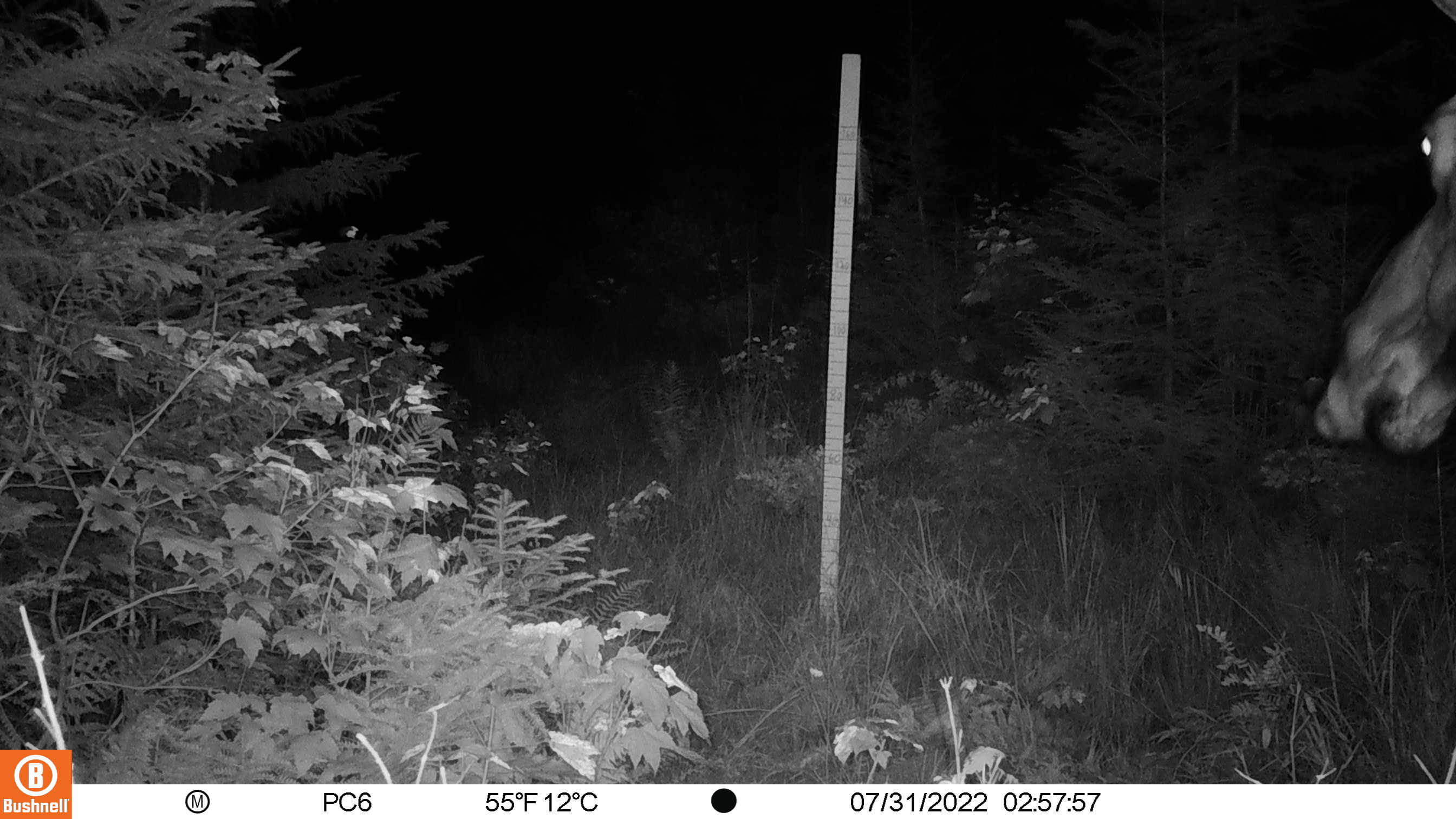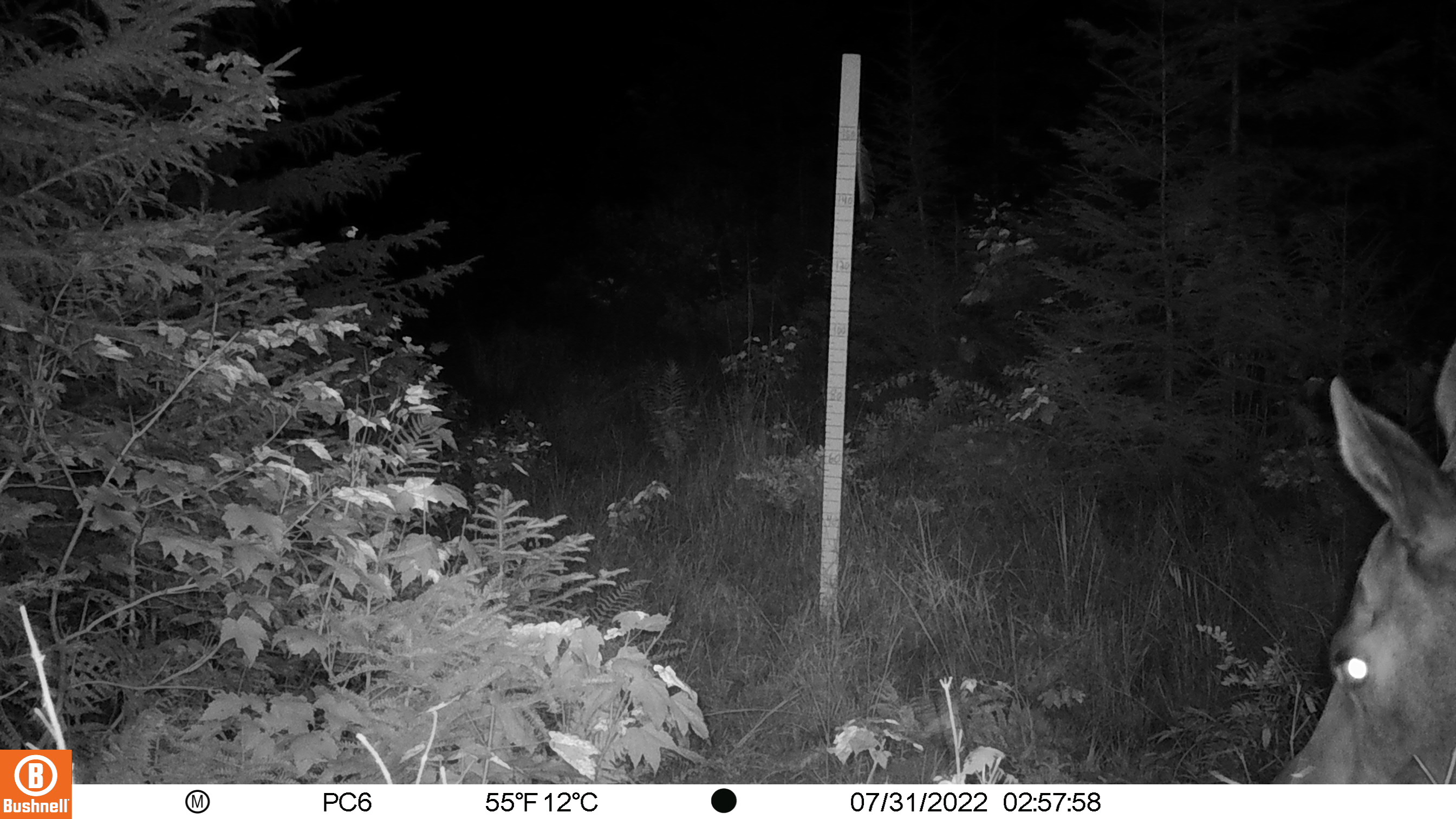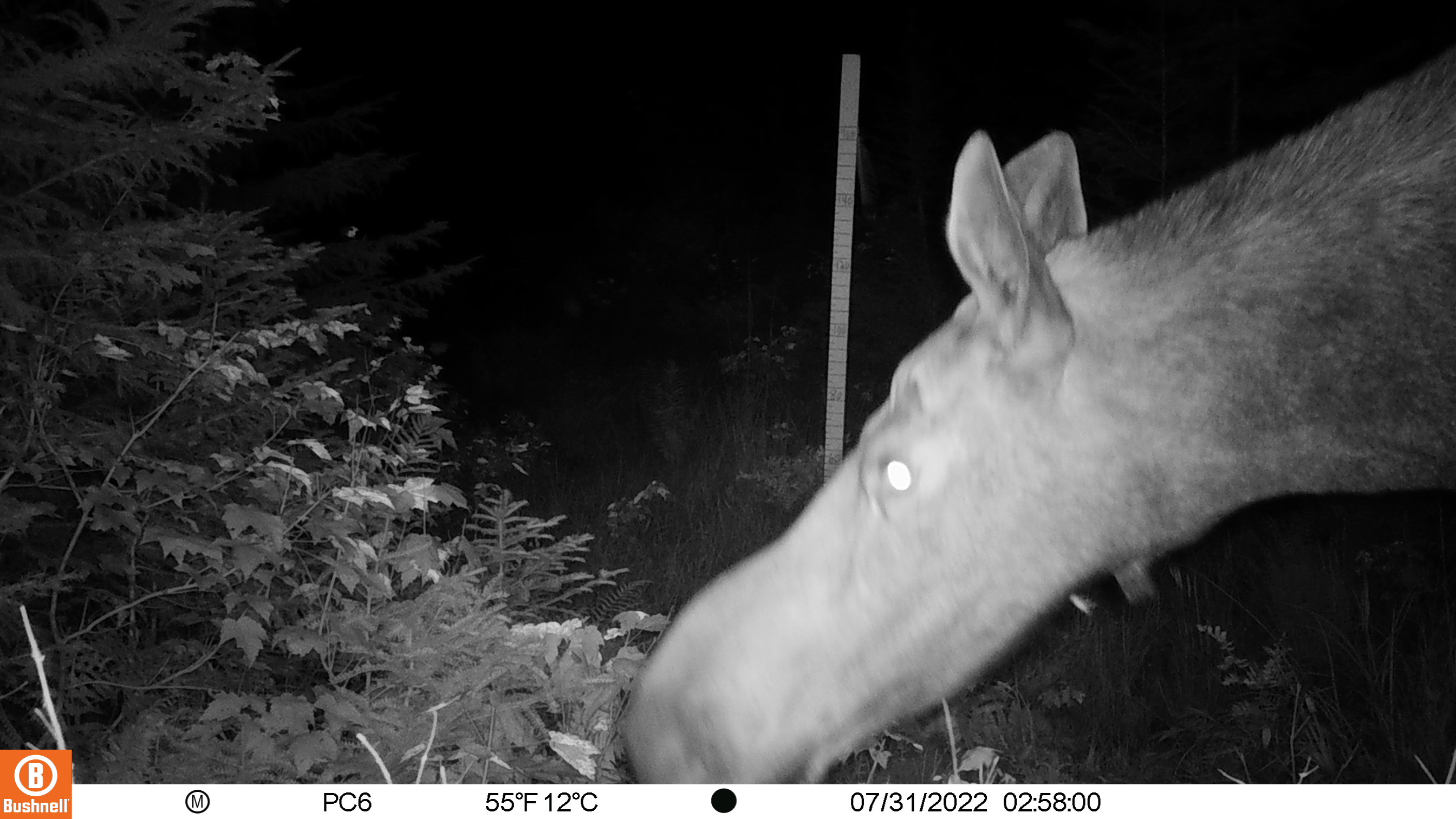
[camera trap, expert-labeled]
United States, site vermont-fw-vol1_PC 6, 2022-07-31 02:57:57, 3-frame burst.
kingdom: Animalia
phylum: Chordata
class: Mammalia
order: Artiodactyla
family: Cervidae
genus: Alces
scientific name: Alces alces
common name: moose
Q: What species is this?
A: Moose (Alces alces).